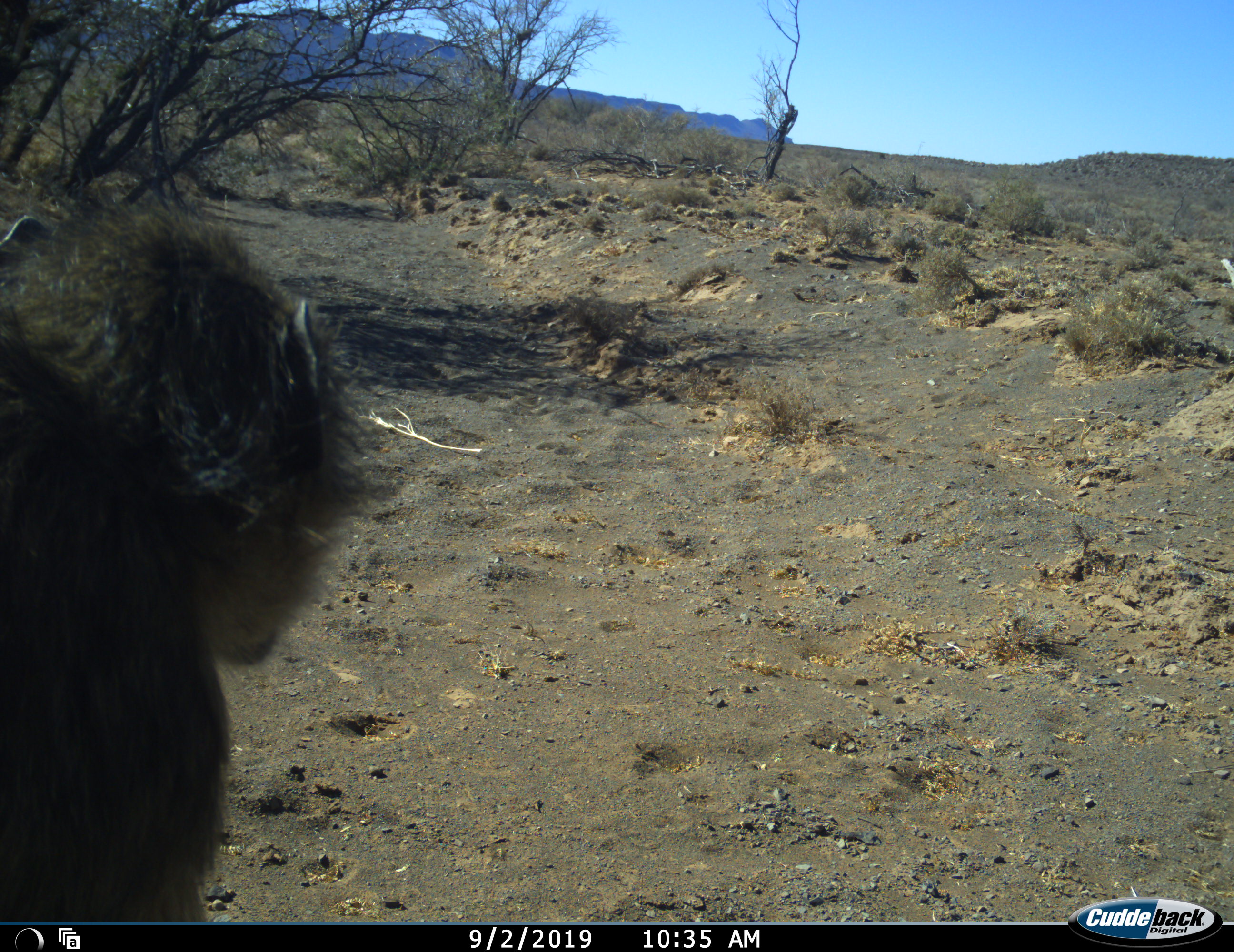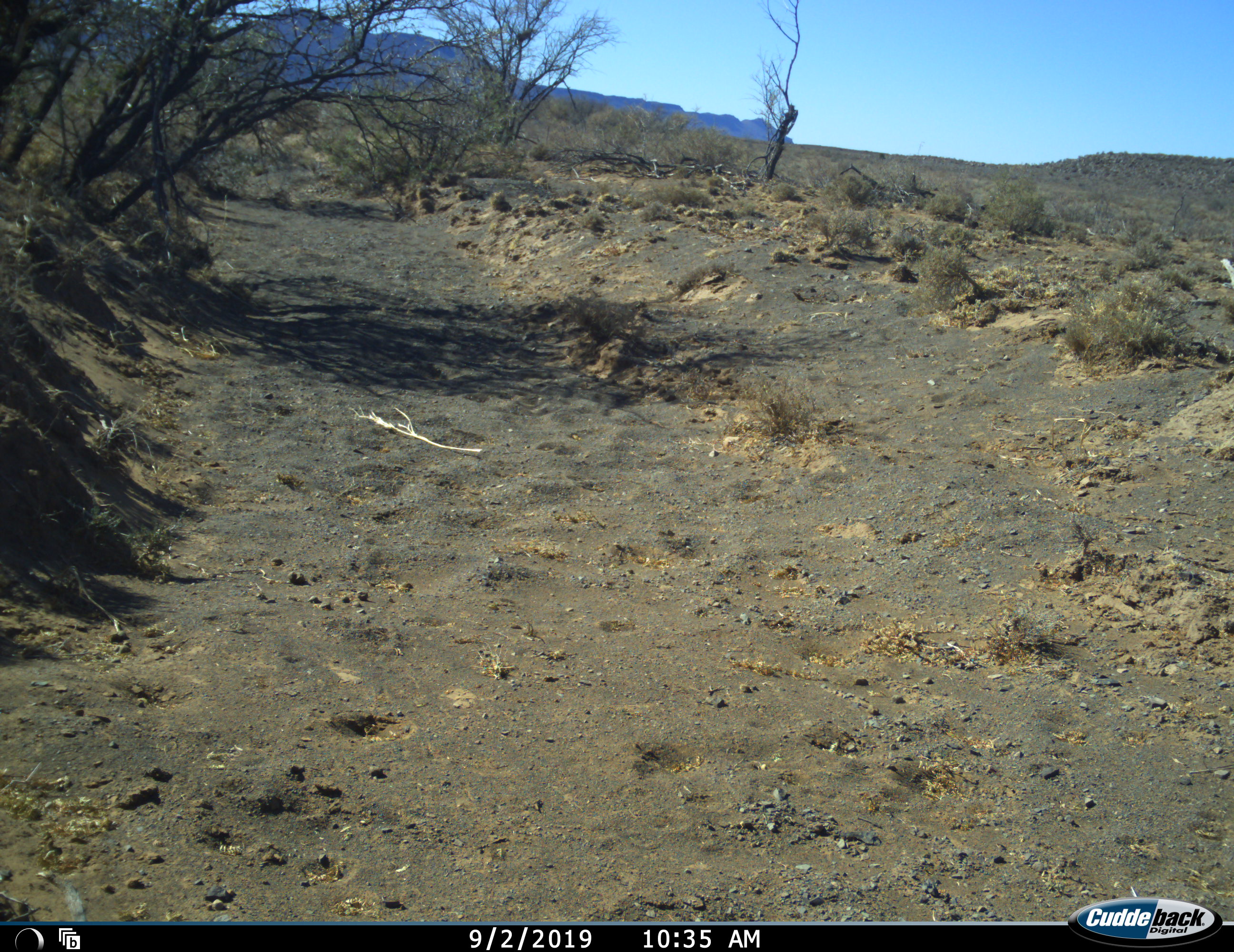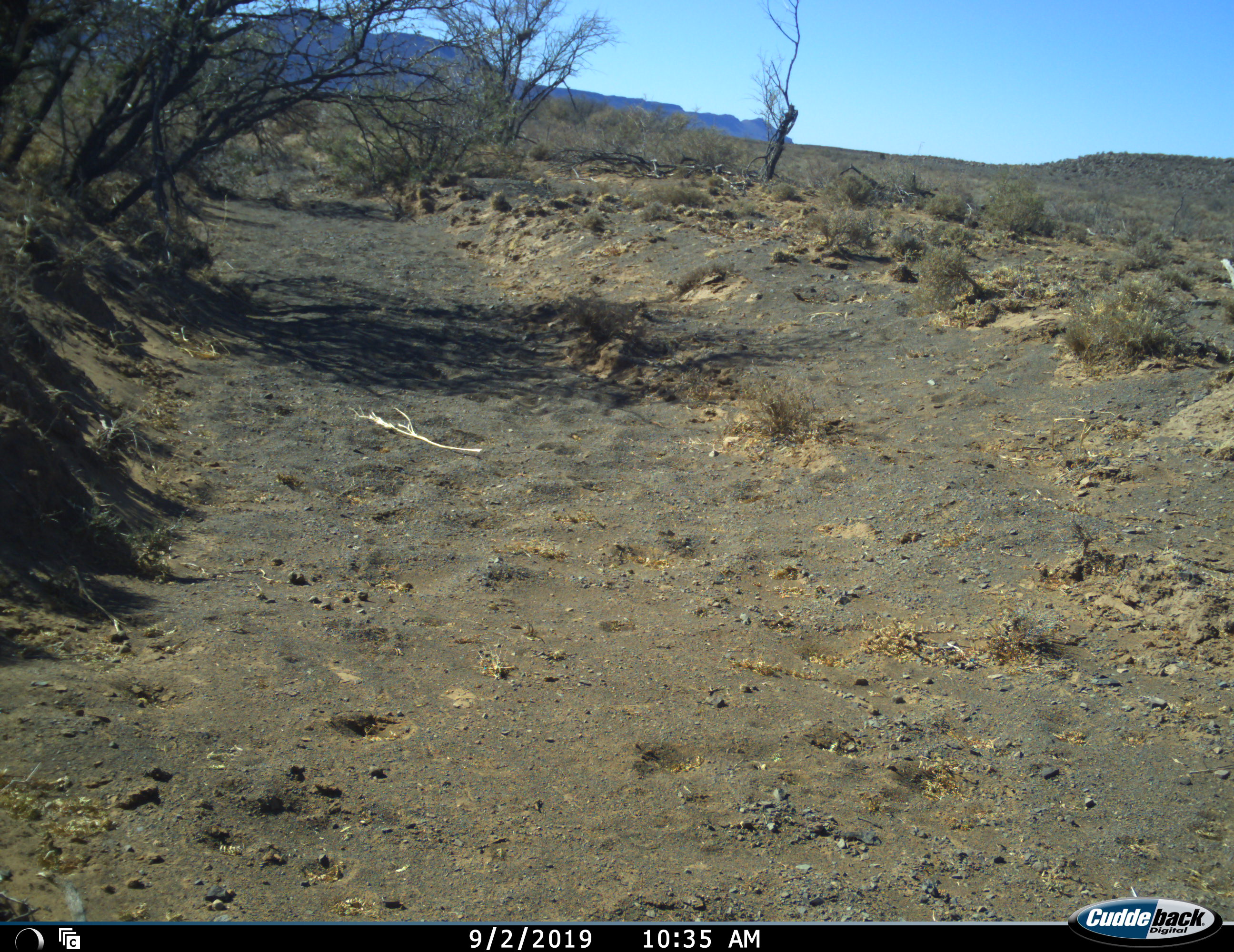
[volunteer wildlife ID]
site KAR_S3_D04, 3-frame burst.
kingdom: Animalia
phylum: Chordata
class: Mammalia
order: Primates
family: Cercopithecidae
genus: Papio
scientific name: Papio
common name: baboon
Baboon (Papio), count 1. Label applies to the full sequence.